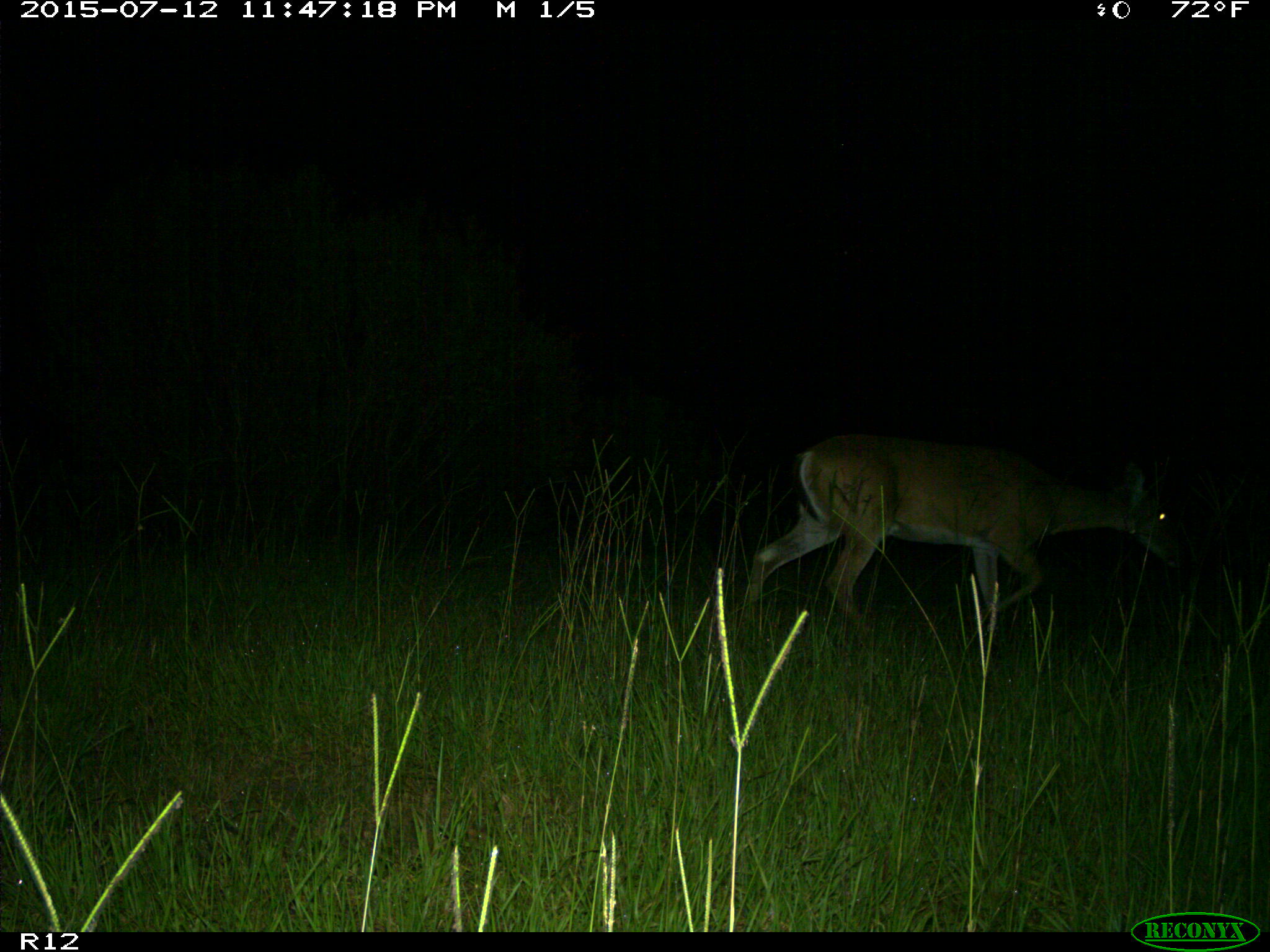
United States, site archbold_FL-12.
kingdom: Animalia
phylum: Chordata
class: Mammalia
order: Artiodactyla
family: Cervidae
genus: Odocoileus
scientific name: Odocoileus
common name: deer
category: unidentified deer